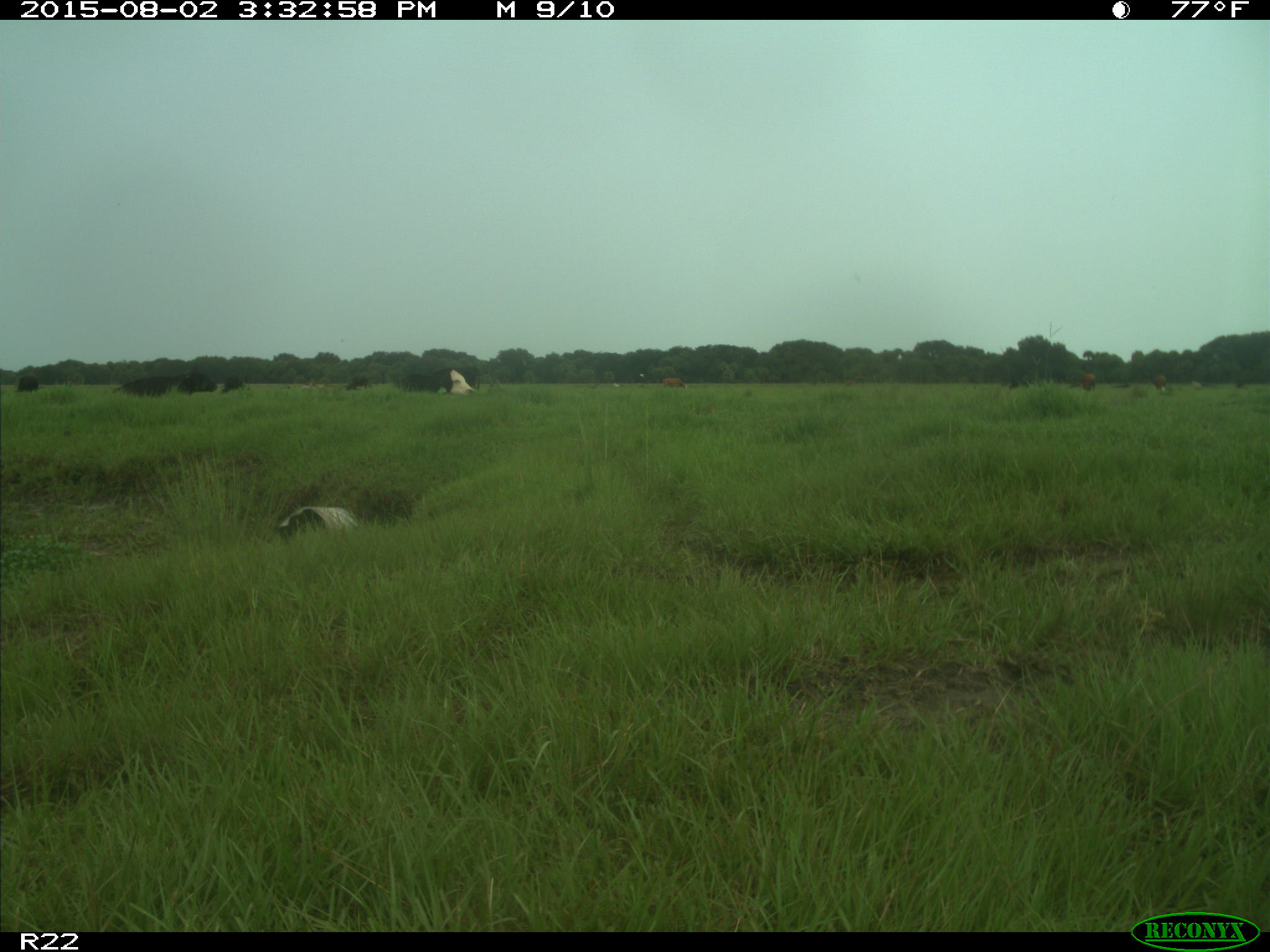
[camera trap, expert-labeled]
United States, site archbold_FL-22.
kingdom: Animalia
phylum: Chordata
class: Mammalia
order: Artiodactyla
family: Bovidae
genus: Bos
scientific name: Bos taurus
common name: domestic cow